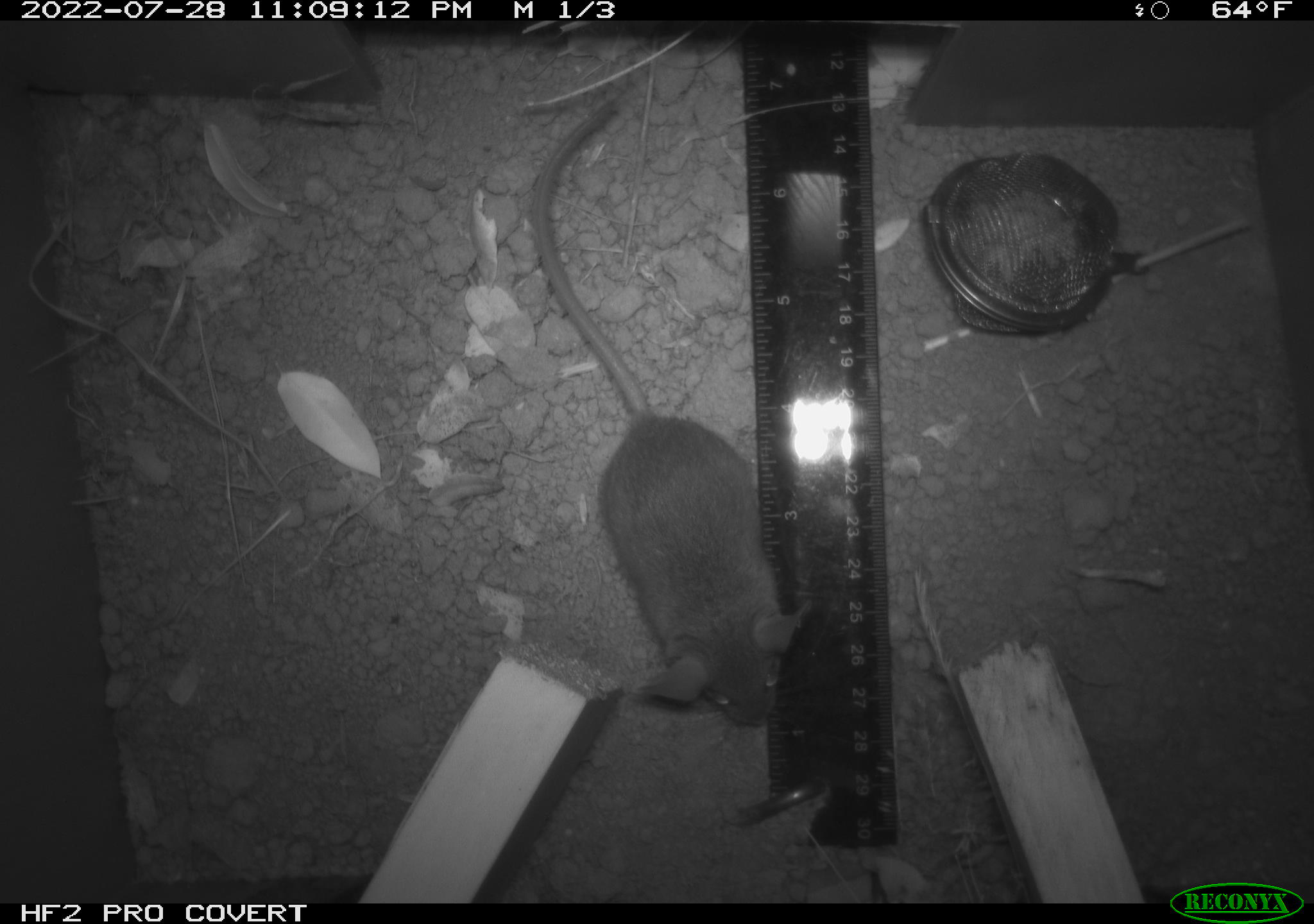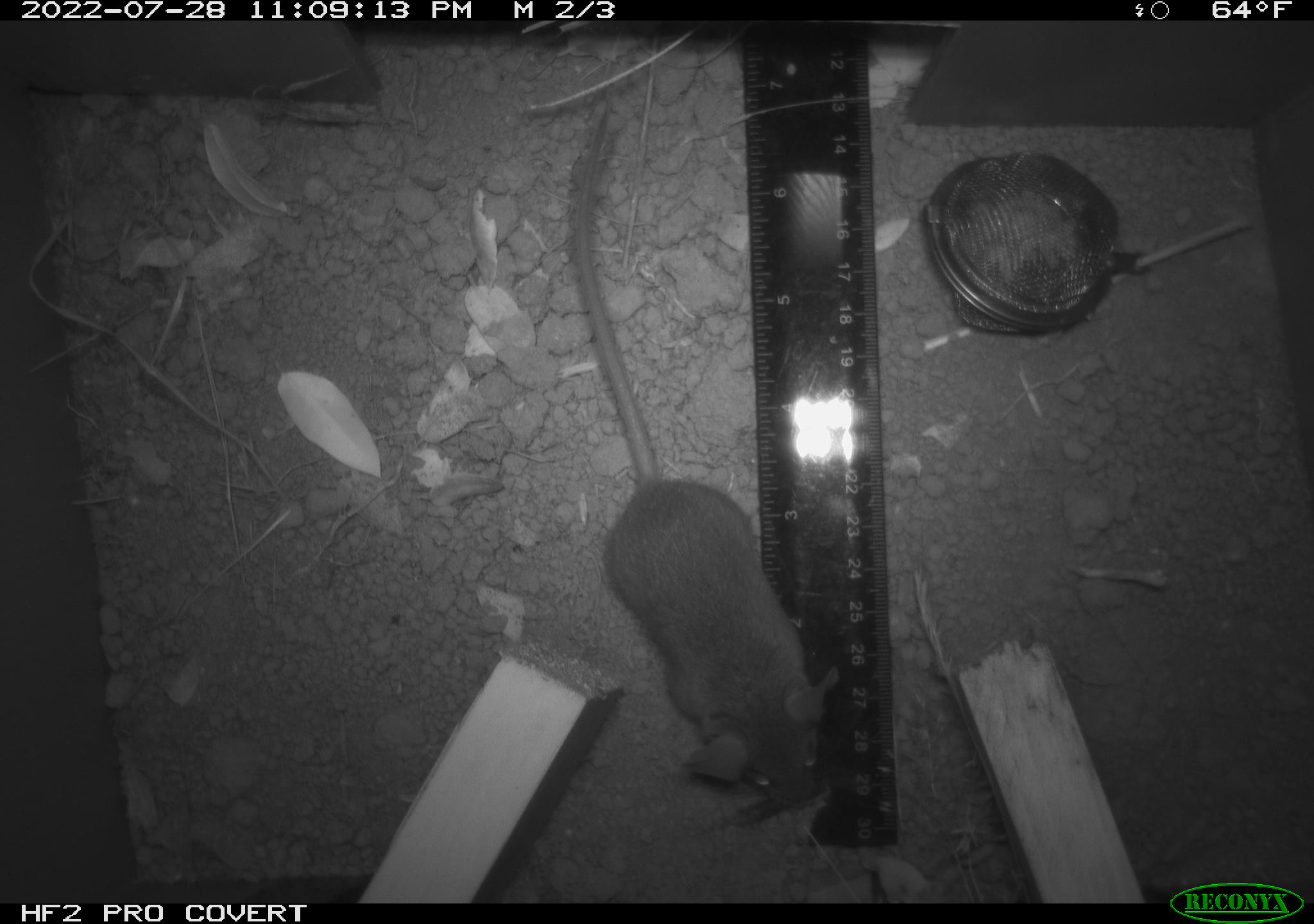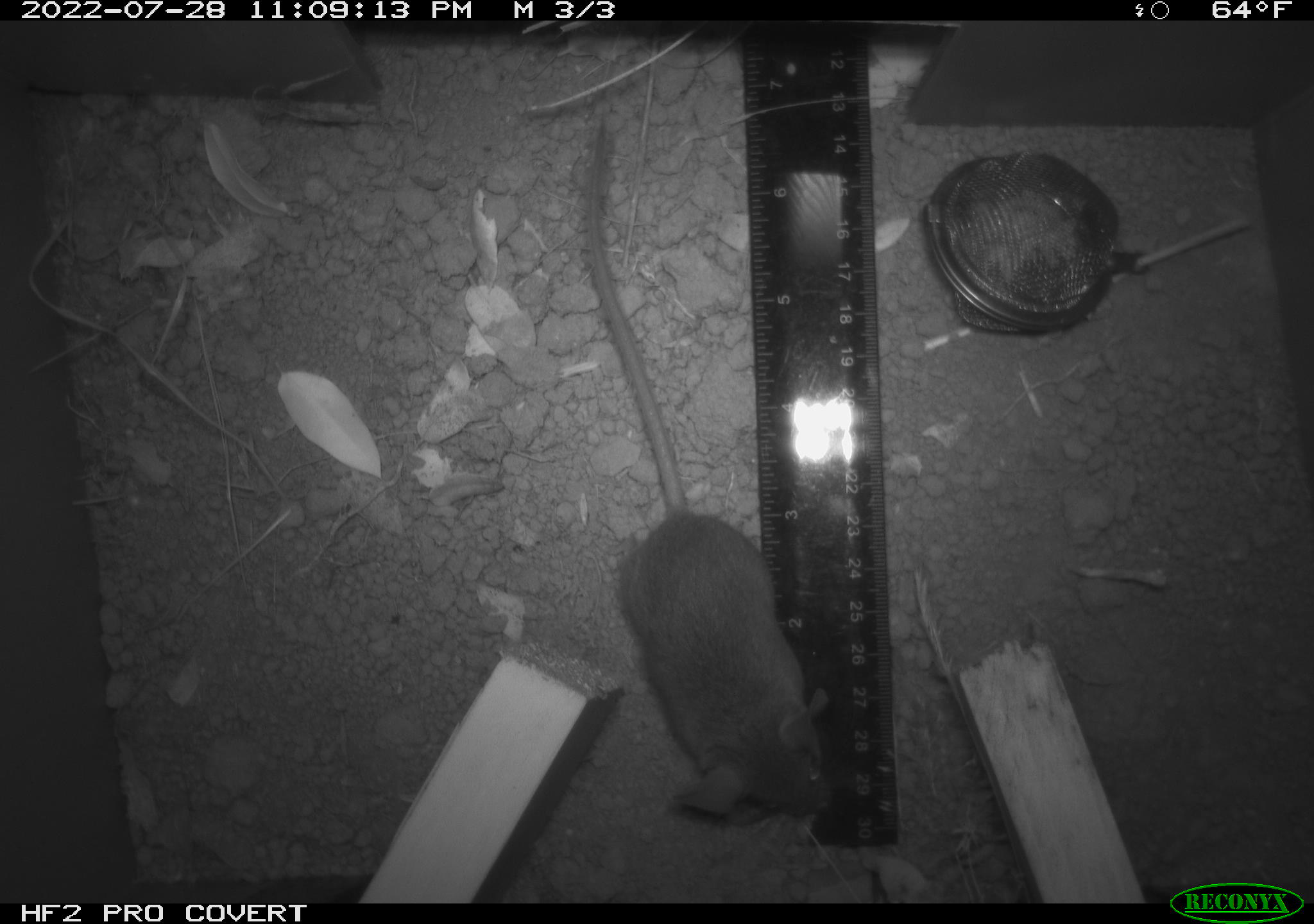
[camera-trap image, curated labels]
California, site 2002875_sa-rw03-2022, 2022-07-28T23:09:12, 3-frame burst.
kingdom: Animalia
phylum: Chordata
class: Mammalia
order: Rodentia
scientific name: Rodentia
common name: mouse species